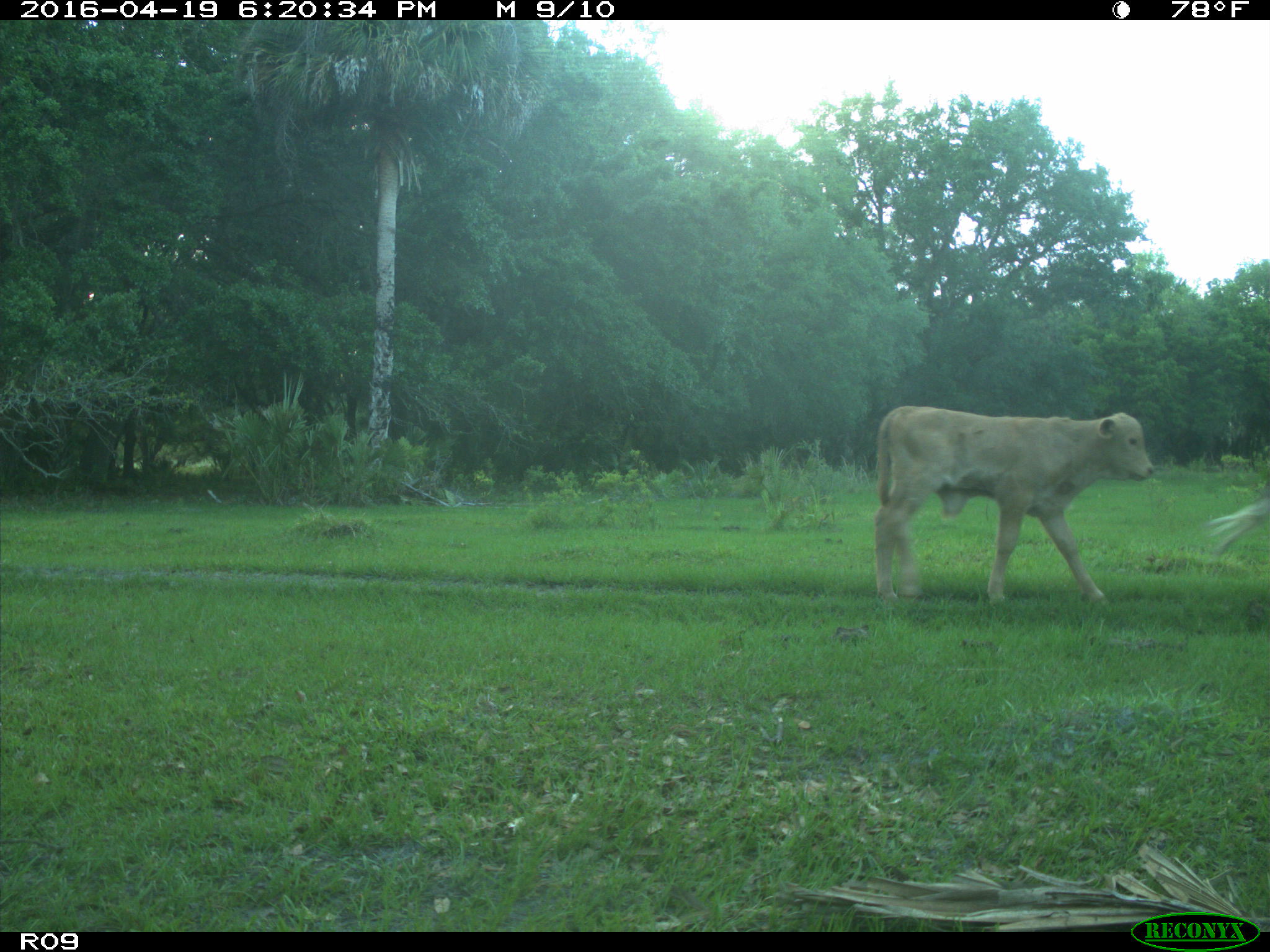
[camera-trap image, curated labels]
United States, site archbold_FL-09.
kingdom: Animalia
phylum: Chordata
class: Mammalia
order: Artiodactyla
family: Bovidae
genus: Bos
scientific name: Bos taurus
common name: domestic cow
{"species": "Bos taurus (domestic cow)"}